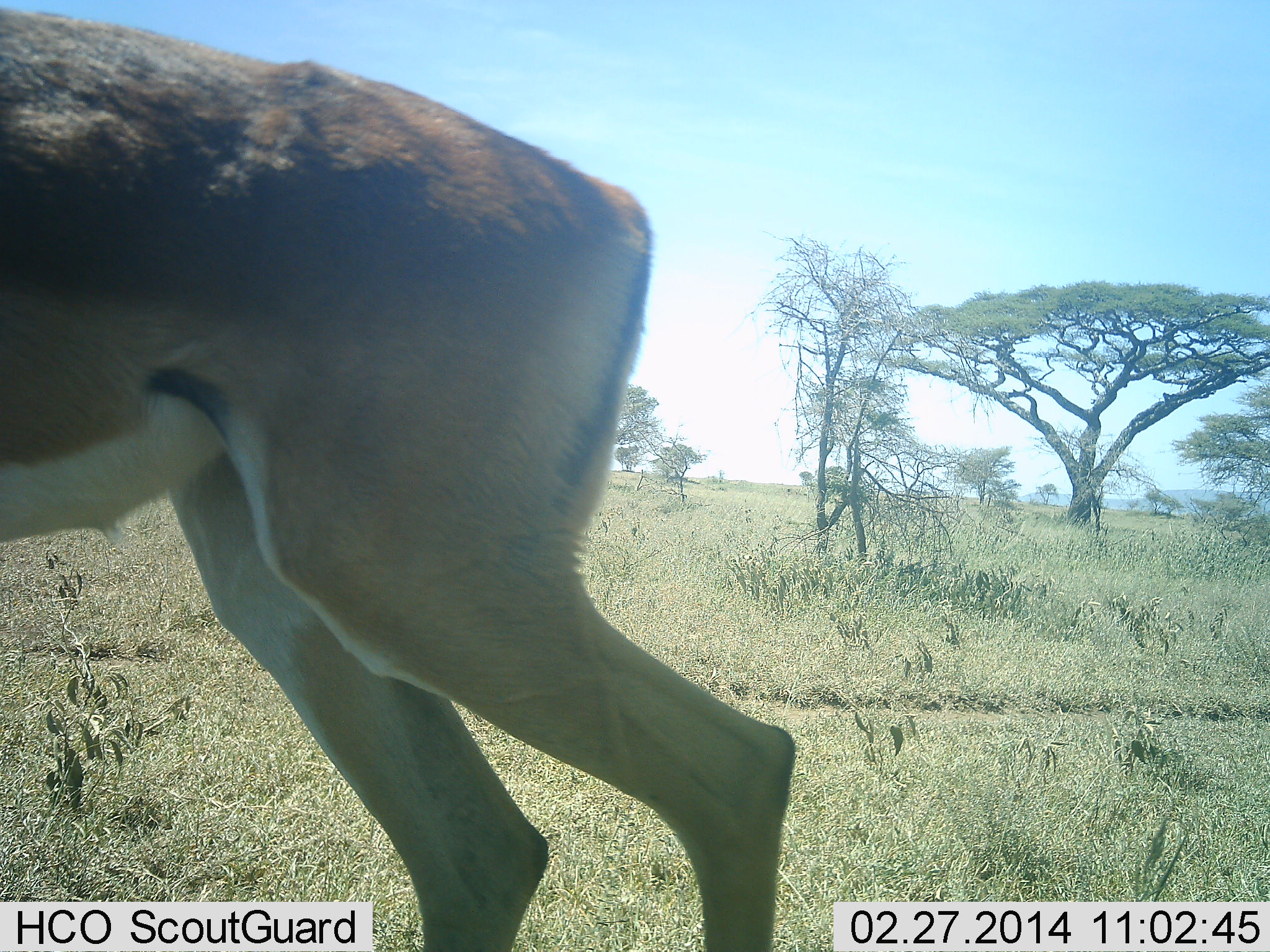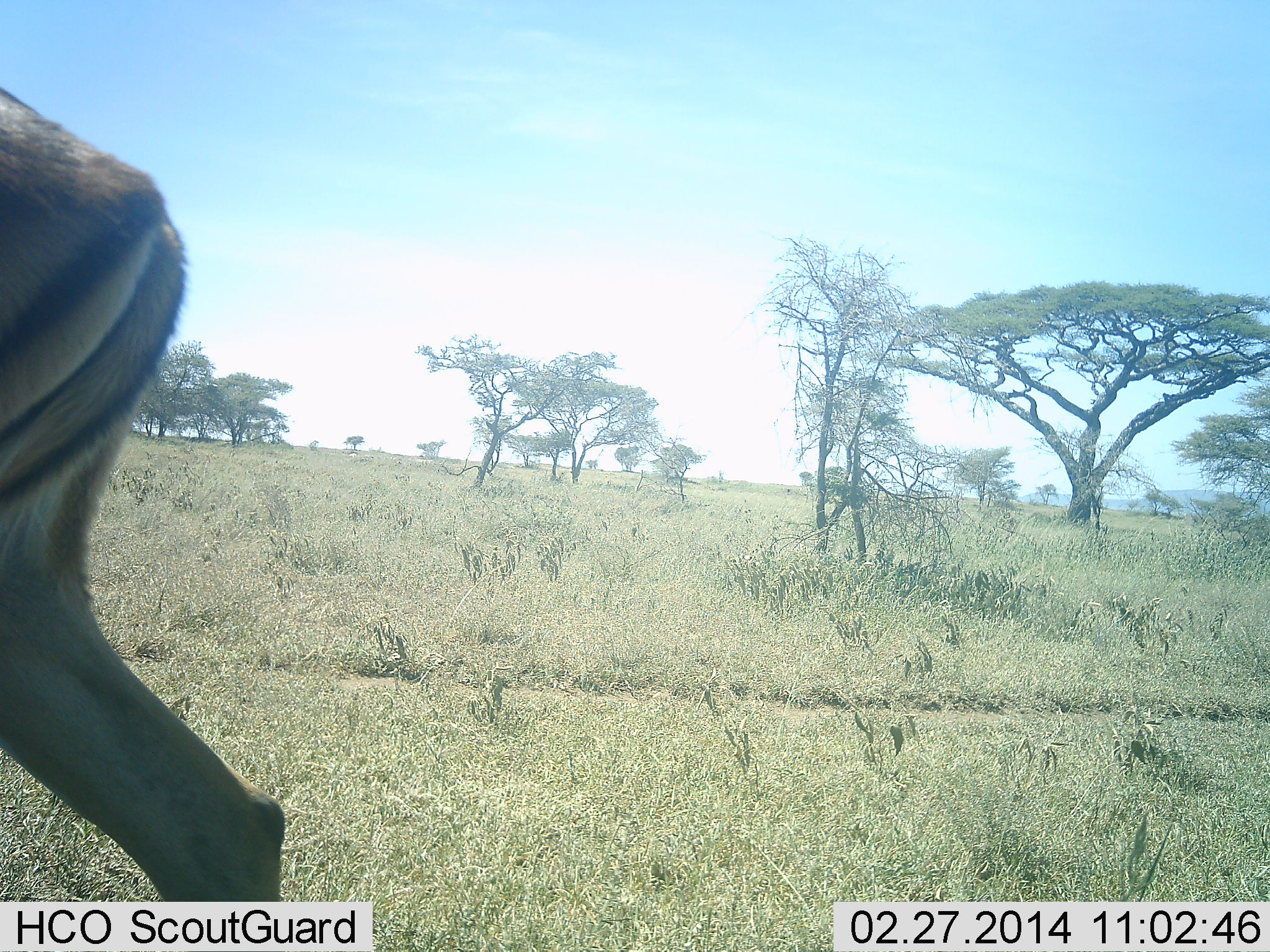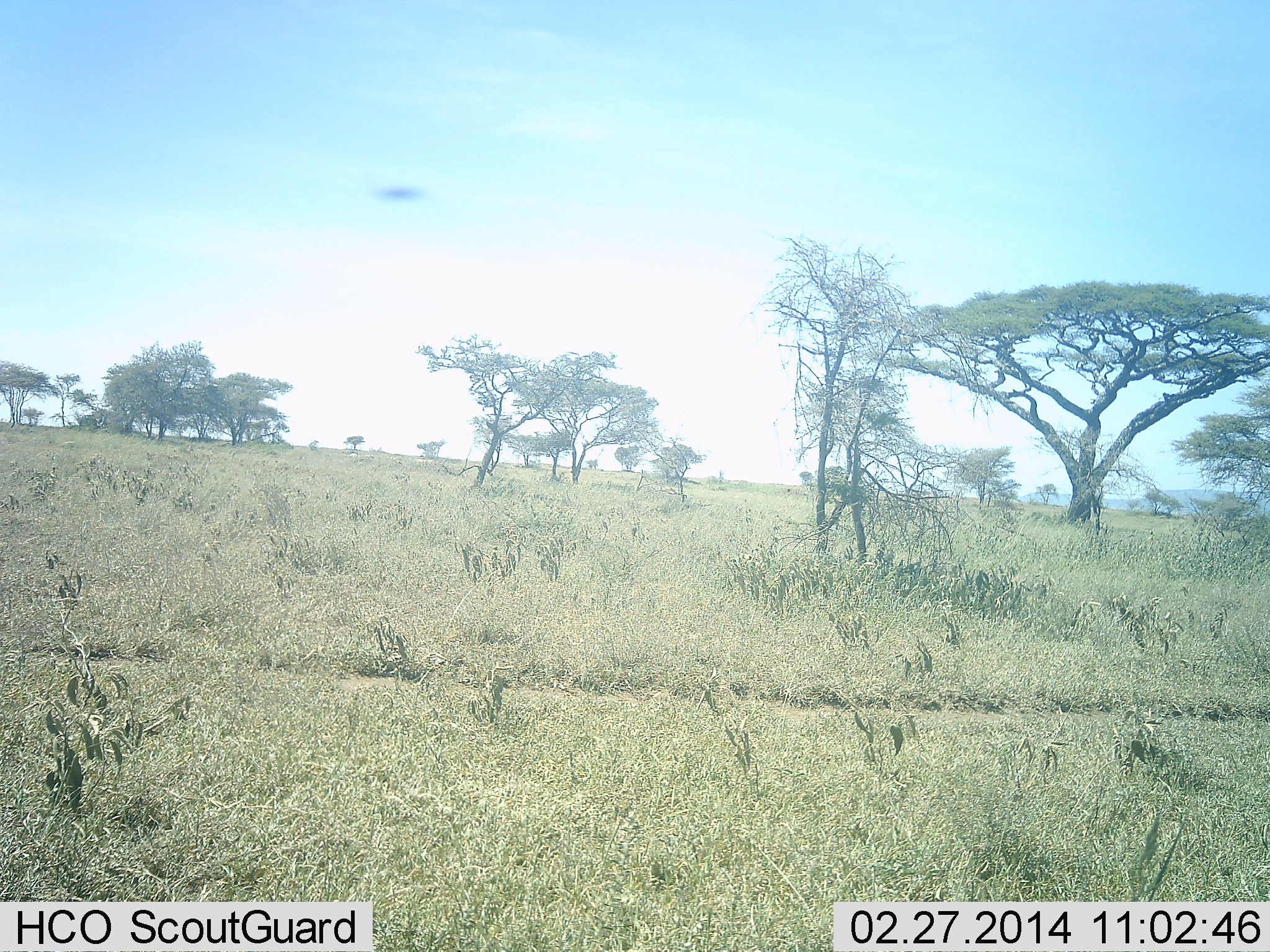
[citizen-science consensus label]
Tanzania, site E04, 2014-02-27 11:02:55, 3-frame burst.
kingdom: Animalia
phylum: Chordata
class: Mammalia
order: Artiodactyla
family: Bovidae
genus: Aepyceros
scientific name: Aepyceros melampus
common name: impala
Impala (Aepyceros melampus), count 1. Behavior (volunteer vote fractions): standing 0%, resting 0%, moving 100%, interacting 0%. Young present (vote fraction): 0%. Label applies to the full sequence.